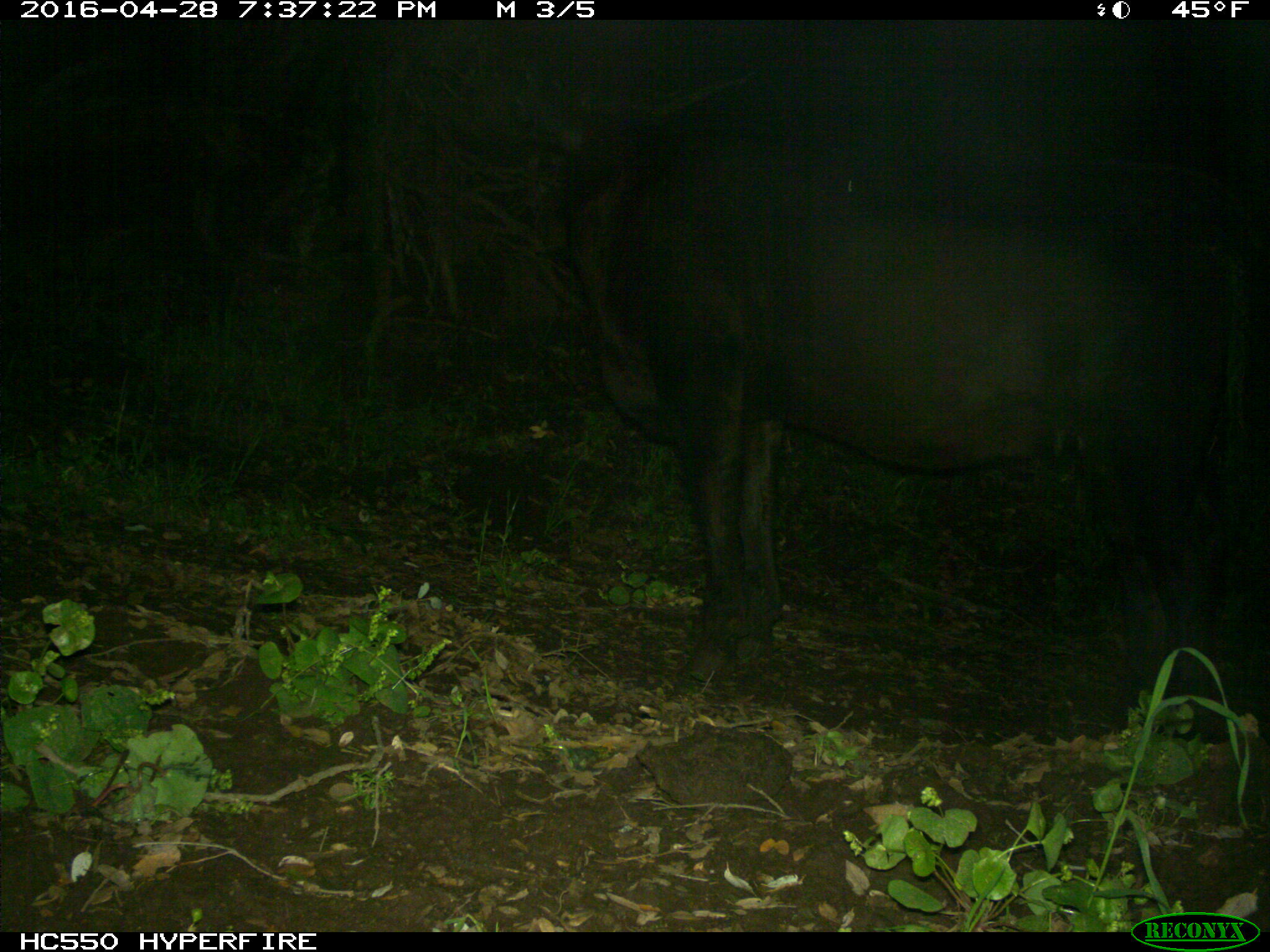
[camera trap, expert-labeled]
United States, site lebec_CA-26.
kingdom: Animalia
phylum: Chordata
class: Mammalia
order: Artiodactyla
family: Bovidae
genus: Bos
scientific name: Bos taurus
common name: domestic cow